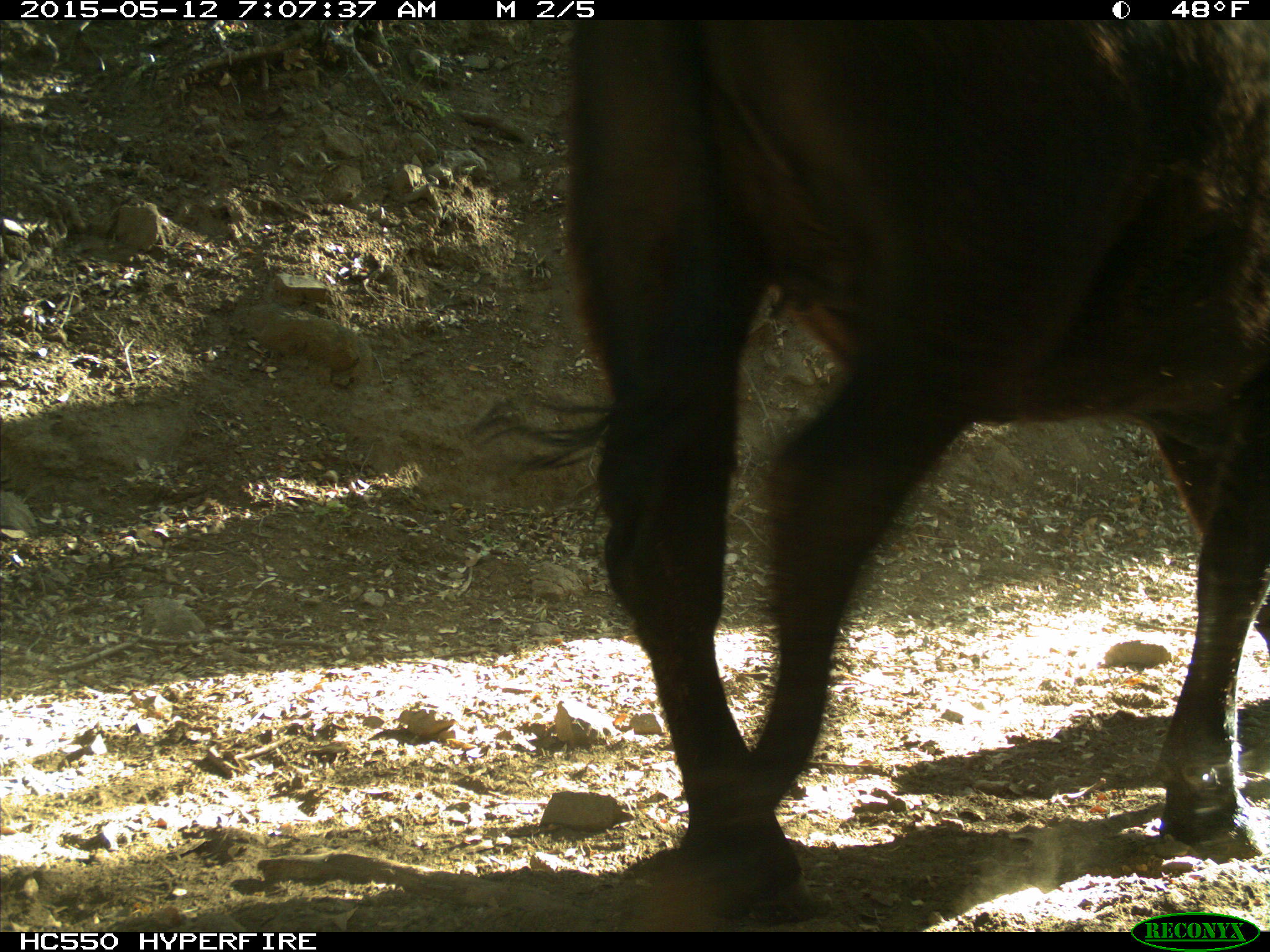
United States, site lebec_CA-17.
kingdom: Animalia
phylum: Chordata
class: Mammalia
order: Artiodactyla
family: Bovidae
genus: Bos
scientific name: Bos taurus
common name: domestic cow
Bos taurus (domestic cow).